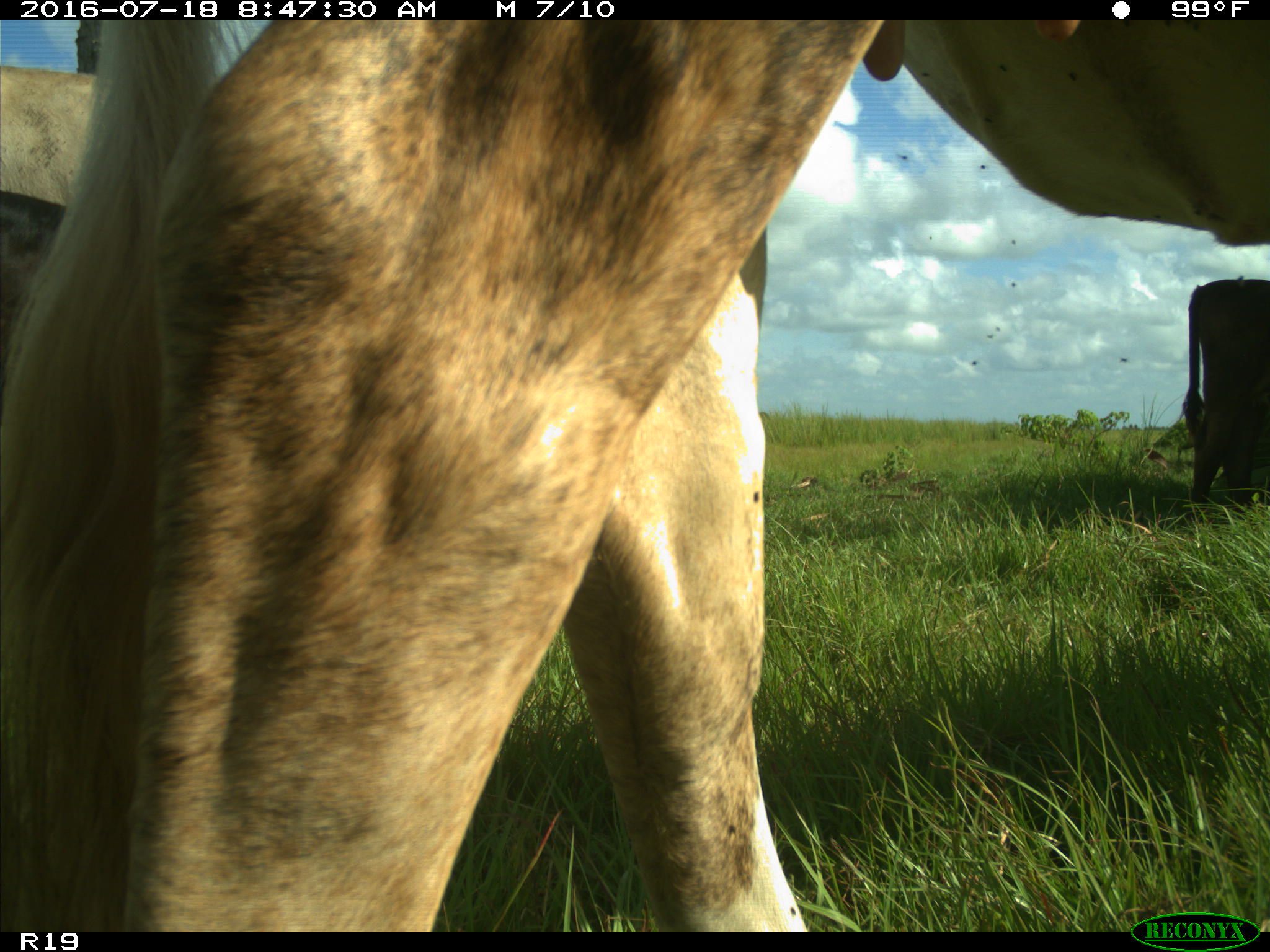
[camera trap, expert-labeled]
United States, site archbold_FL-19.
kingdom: Animalia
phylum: Chordata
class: Mammalia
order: Artiodactyla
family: Bovidae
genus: Bos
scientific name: Bos taurus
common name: domestic cow